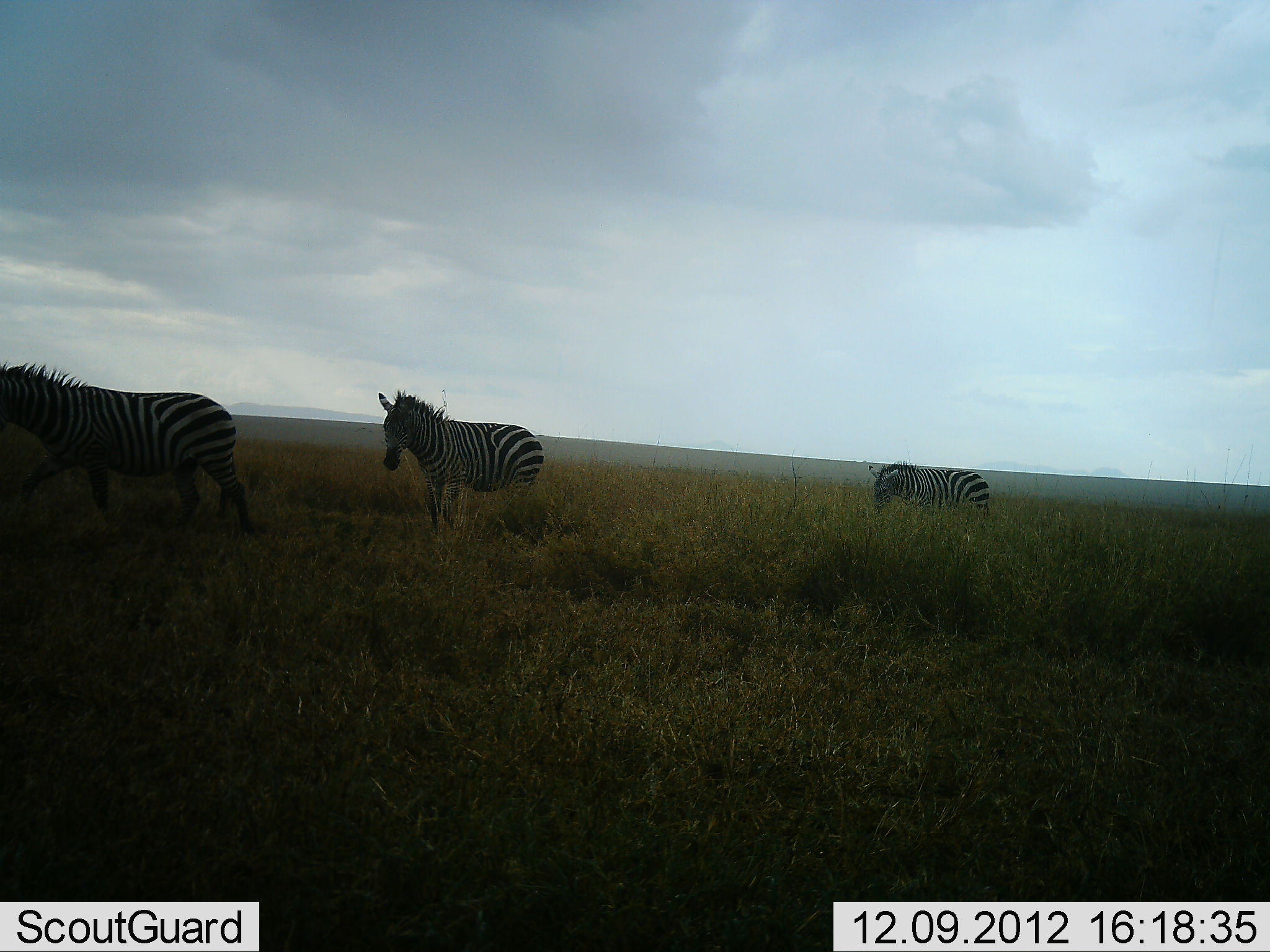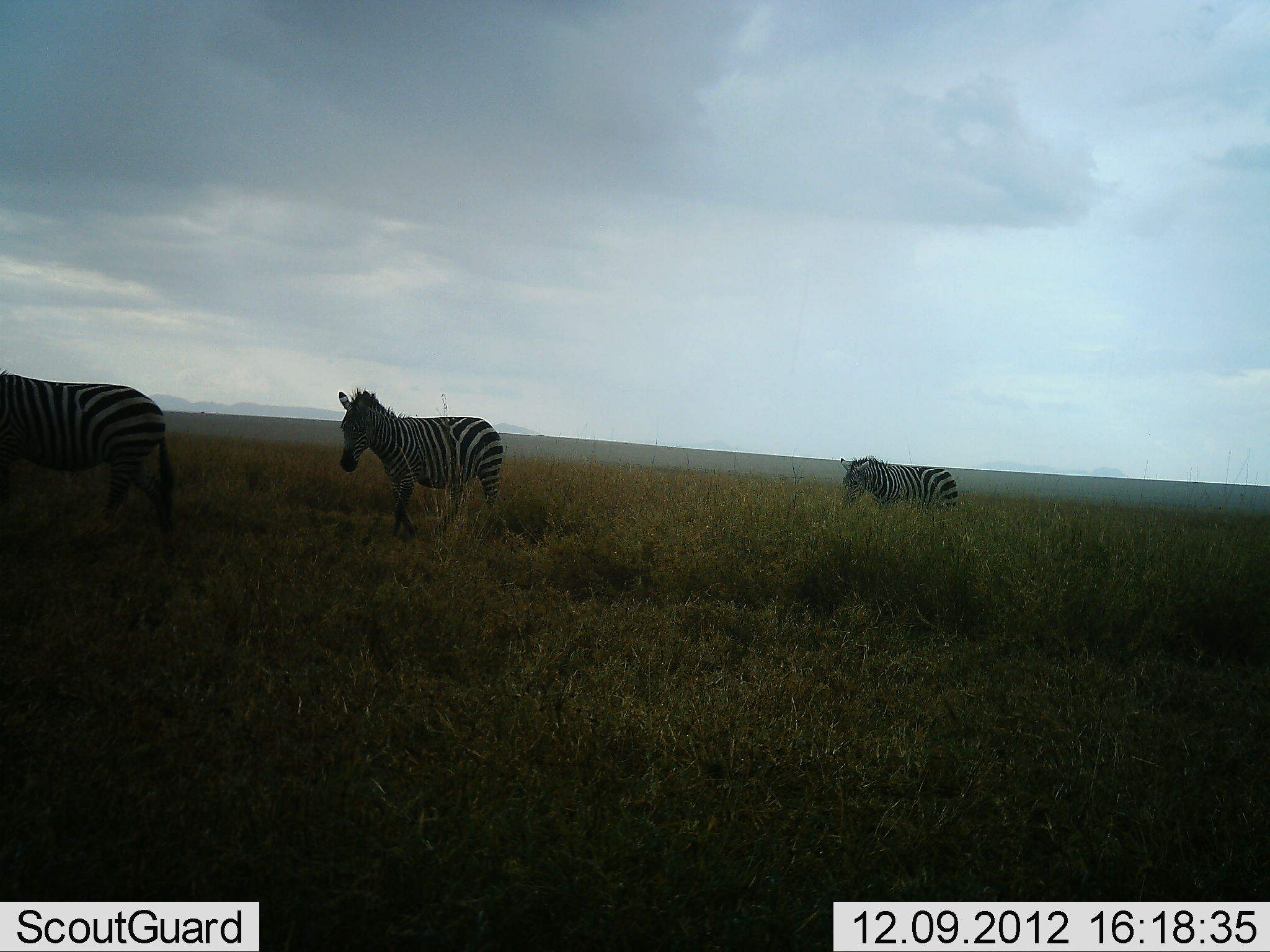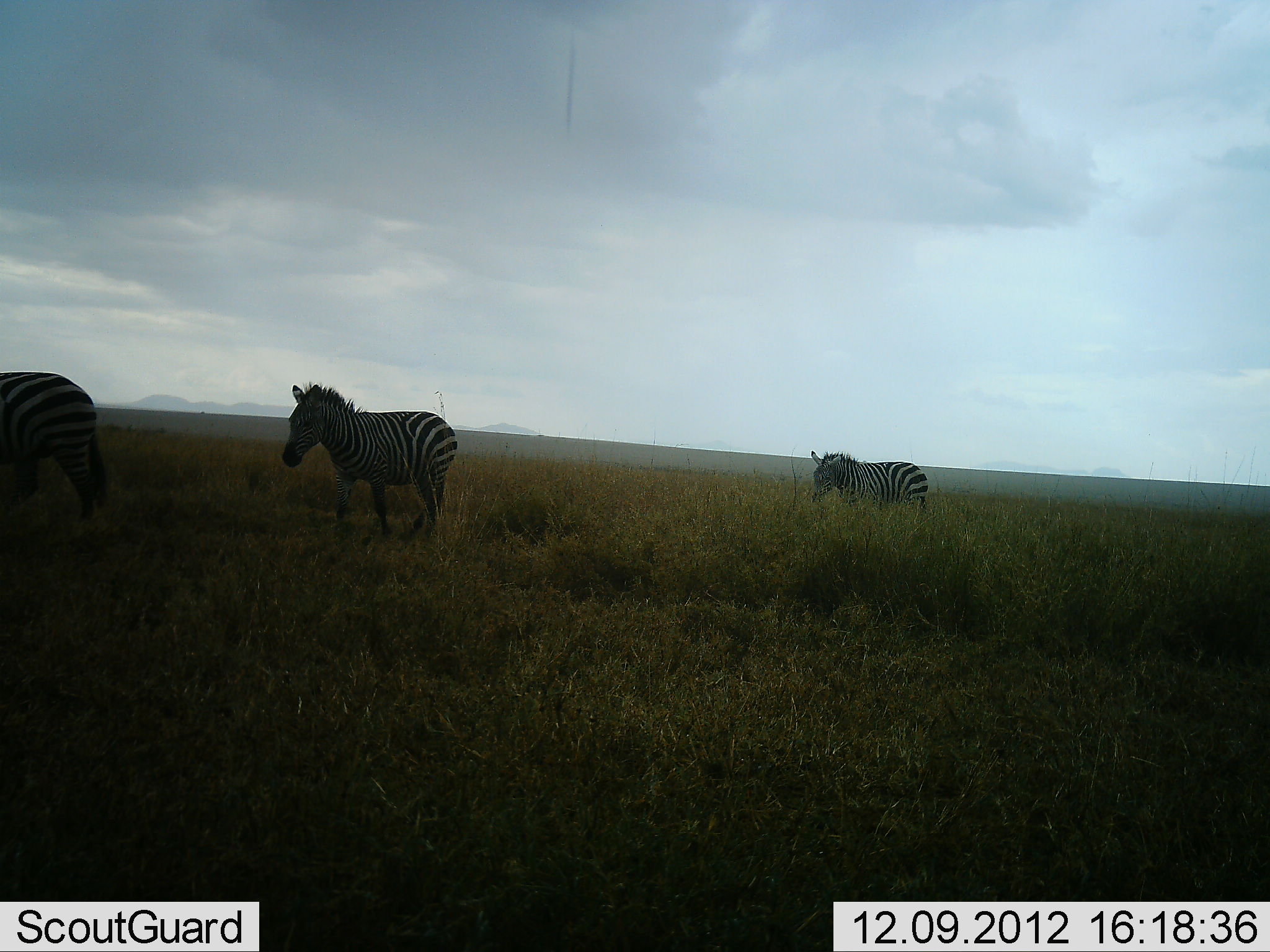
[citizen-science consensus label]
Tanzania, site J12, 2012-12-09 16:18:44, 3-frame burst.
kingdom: Animalia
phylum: Chordata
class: Mammalia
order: Perissodactyla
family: Equidae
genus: Equus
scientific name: Equus quagga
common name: plains zebra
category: zebra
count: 3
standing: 10%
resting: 0%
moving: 90%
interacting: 0%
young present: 0%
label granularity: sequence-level